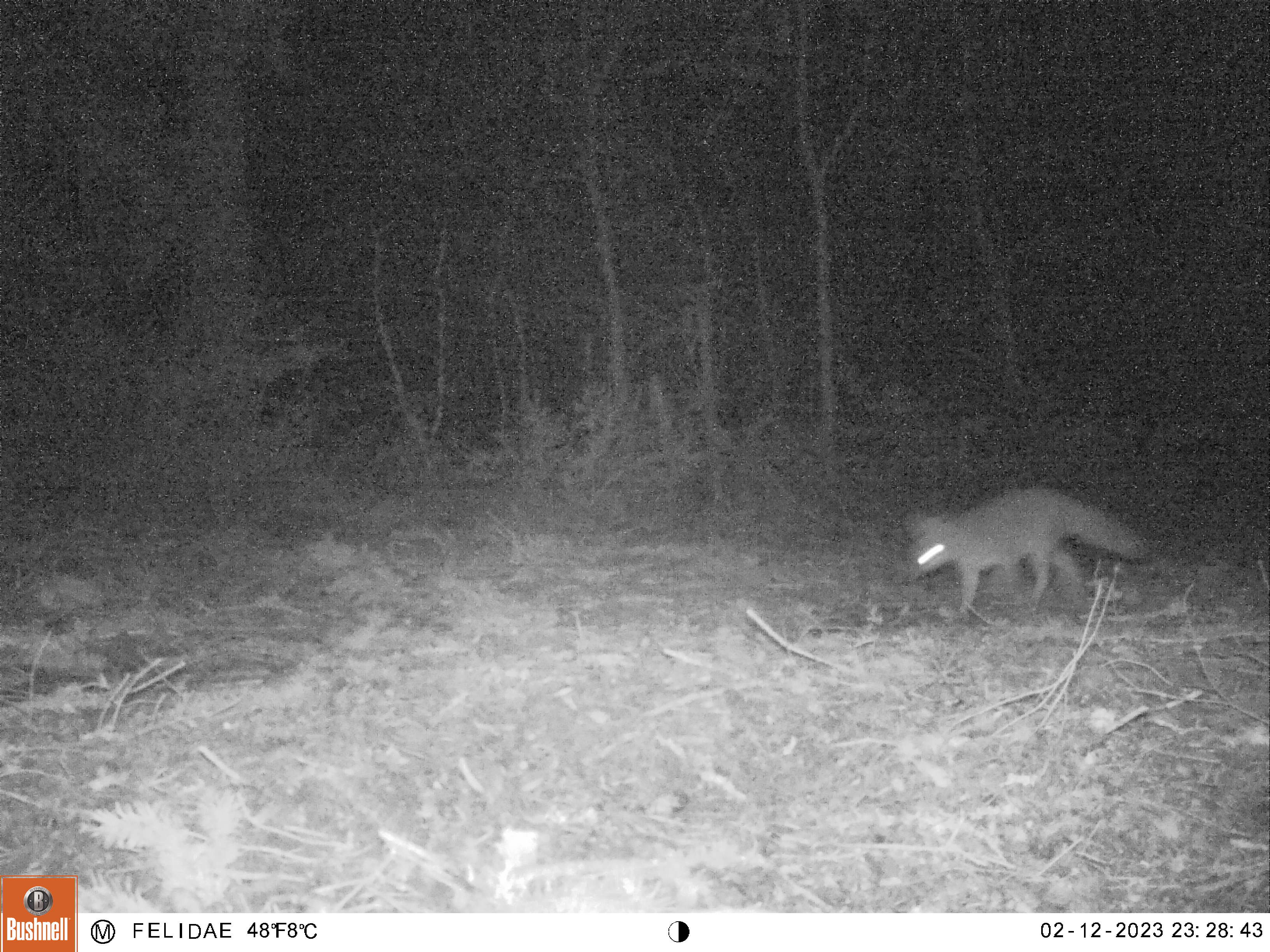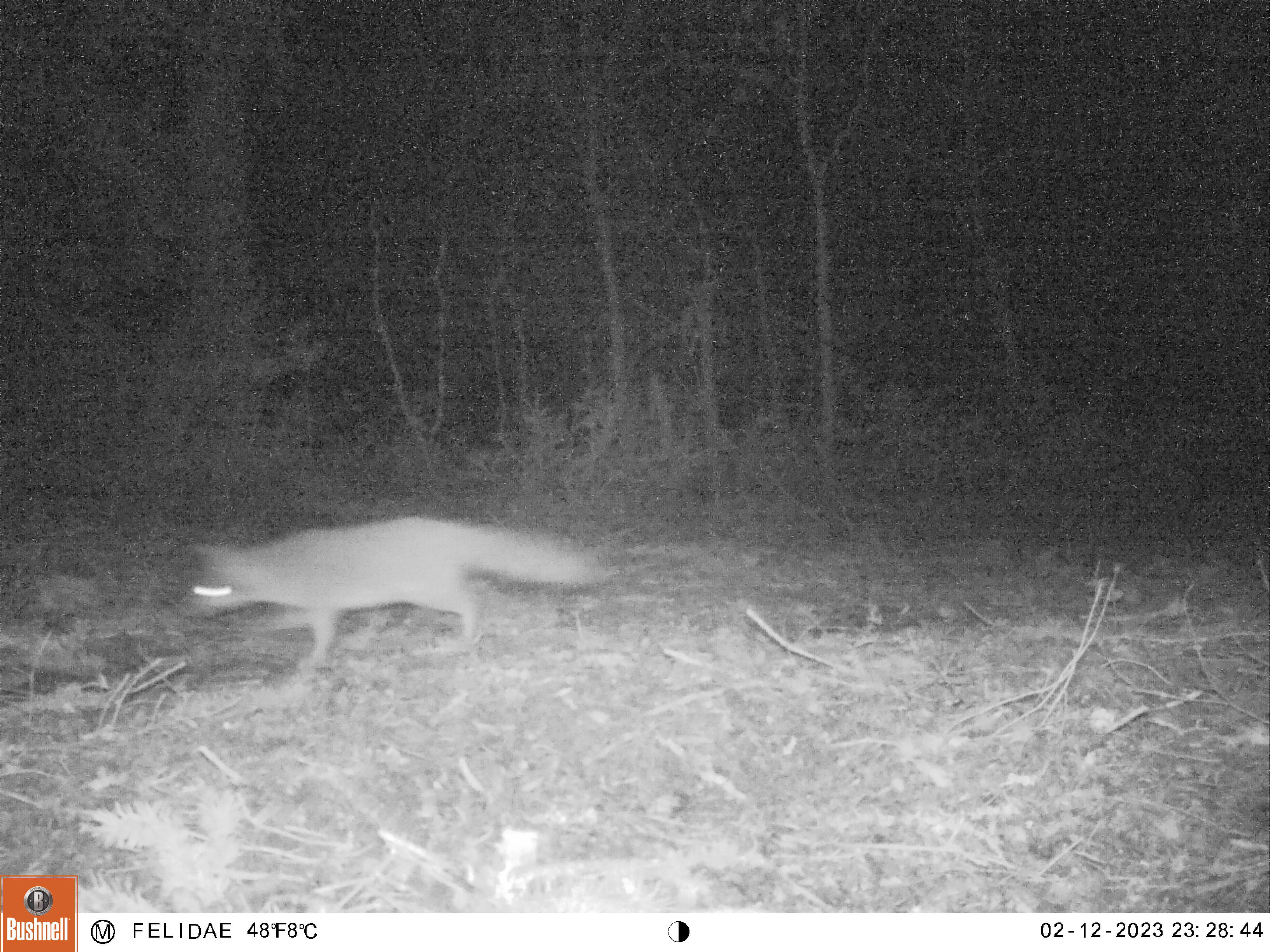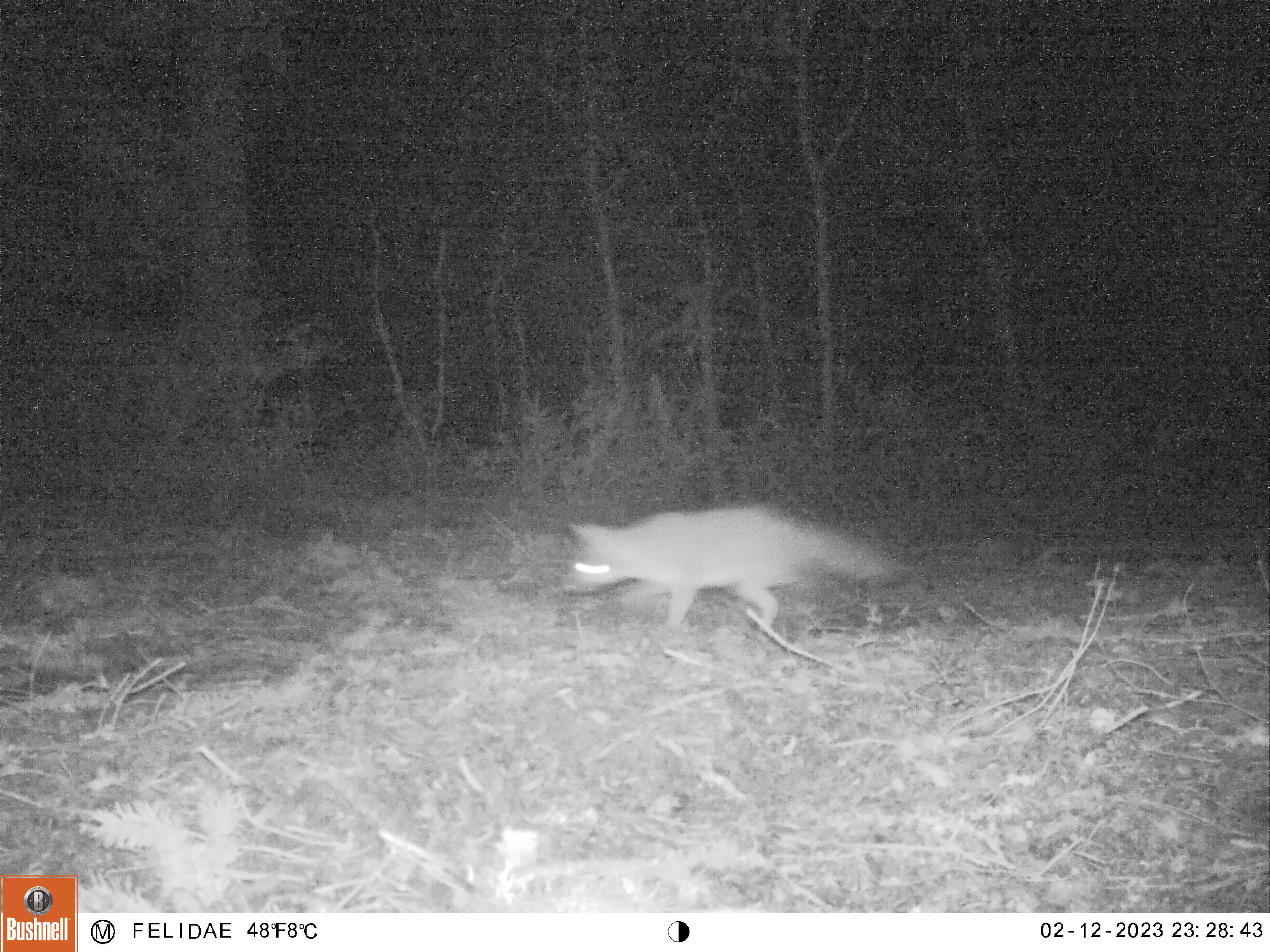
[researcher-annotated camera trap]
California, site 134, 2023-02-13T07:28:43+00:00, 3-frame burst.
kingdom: Animalia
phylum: Chordata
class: Mammalia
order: Carnivora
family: Canidae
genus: Urocyon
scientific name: Urocyon cinereoargenteus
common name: gray fox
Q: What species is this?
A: Gray fox (Urocyon cinereoargenteus).